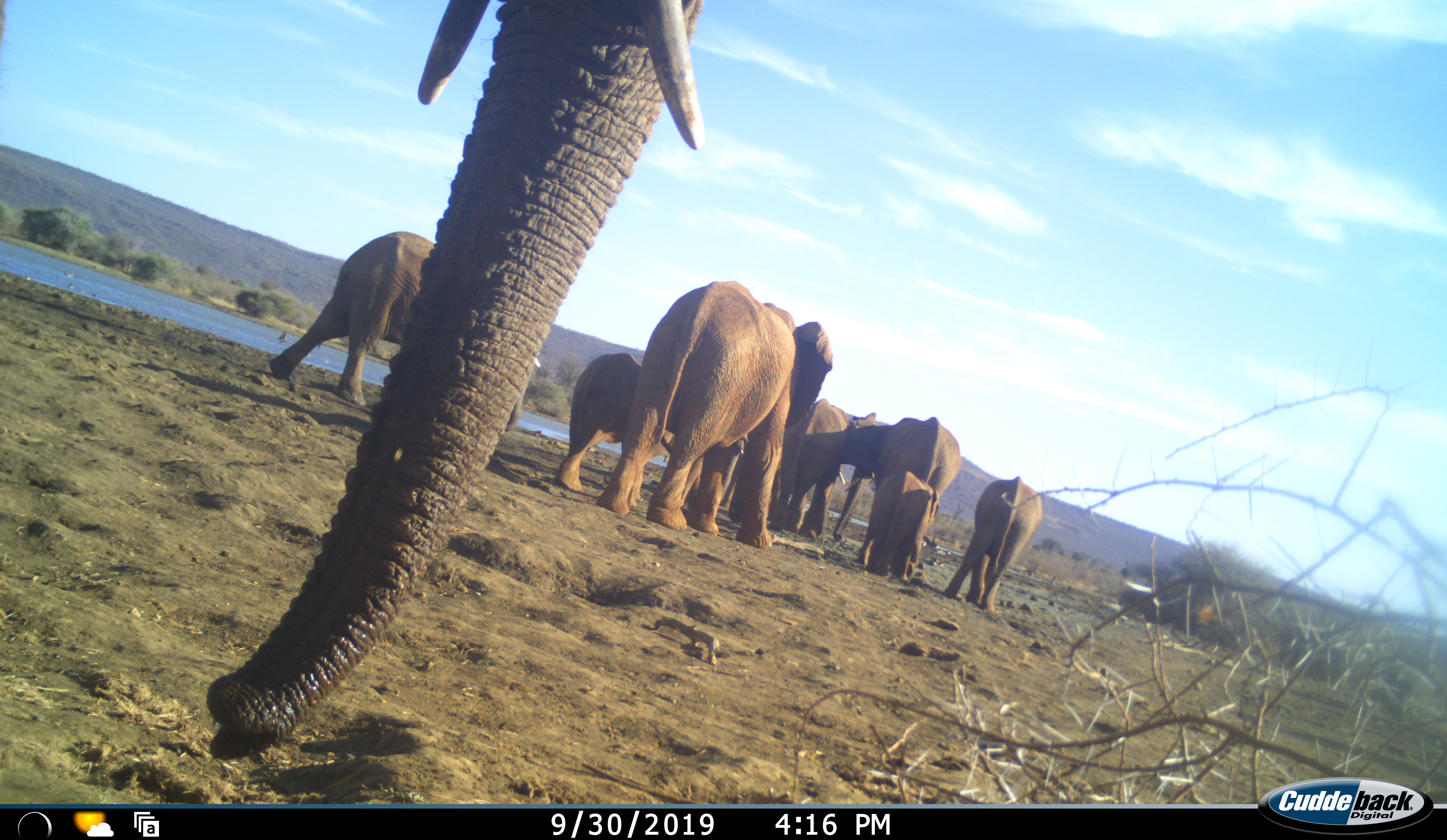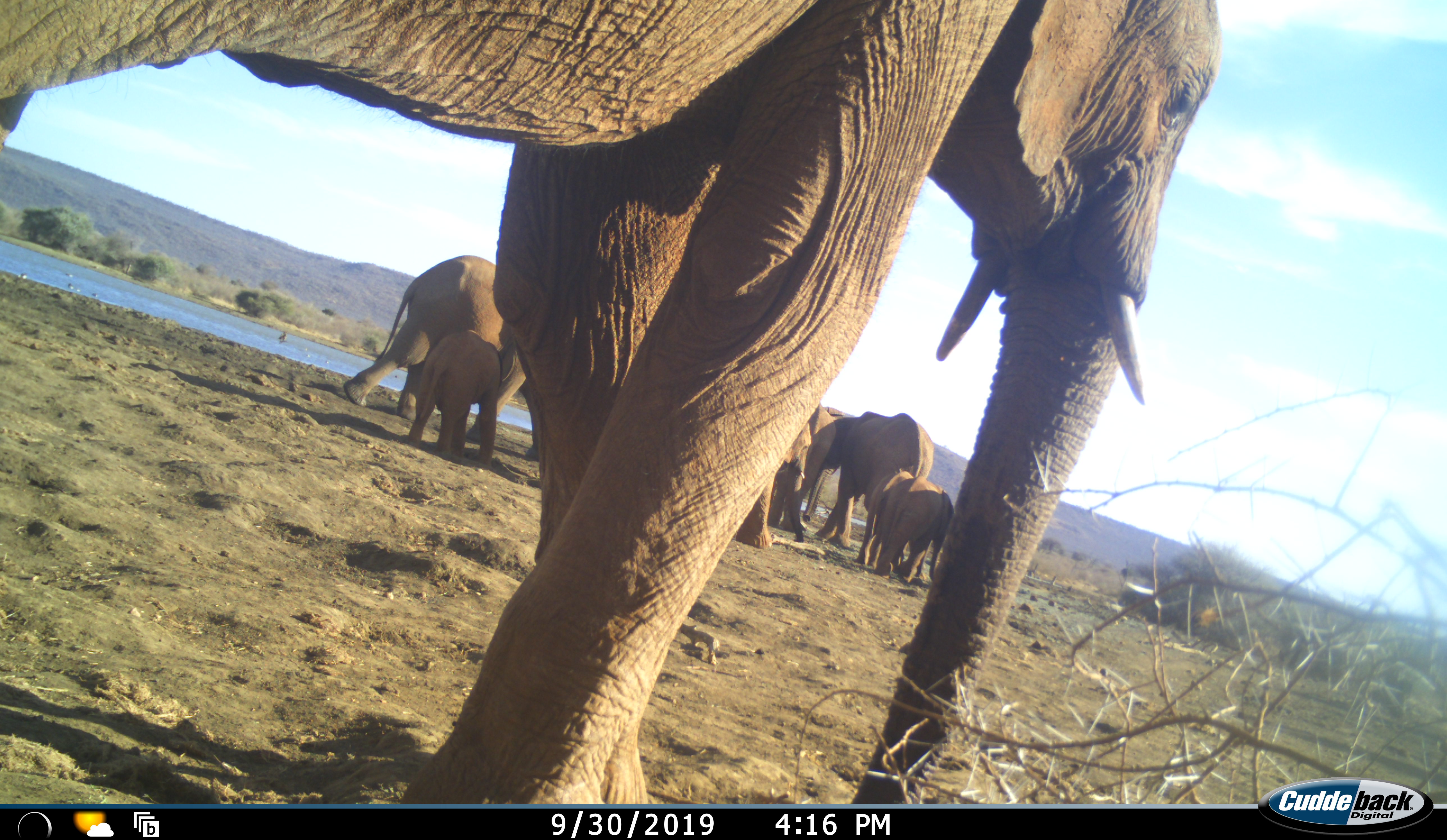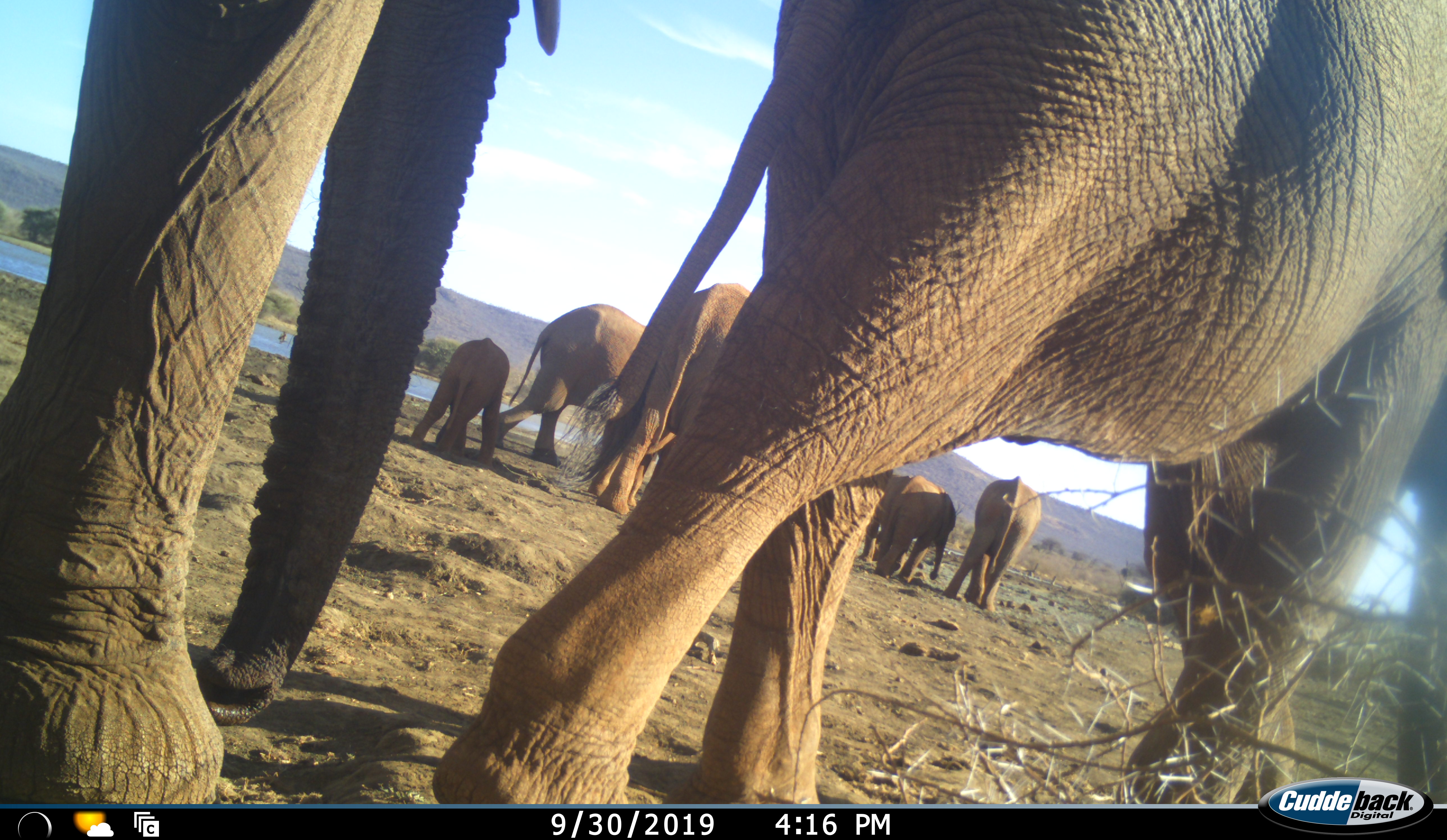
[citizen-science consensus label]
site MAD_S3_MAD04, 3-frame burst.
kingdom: Animalia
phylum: Chordata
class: Mammalia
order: Proboscidea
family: Elephantidae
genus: Loxodonta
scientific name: Loxodonta africana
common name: african bush elephant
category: elephant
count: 9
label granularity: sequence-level